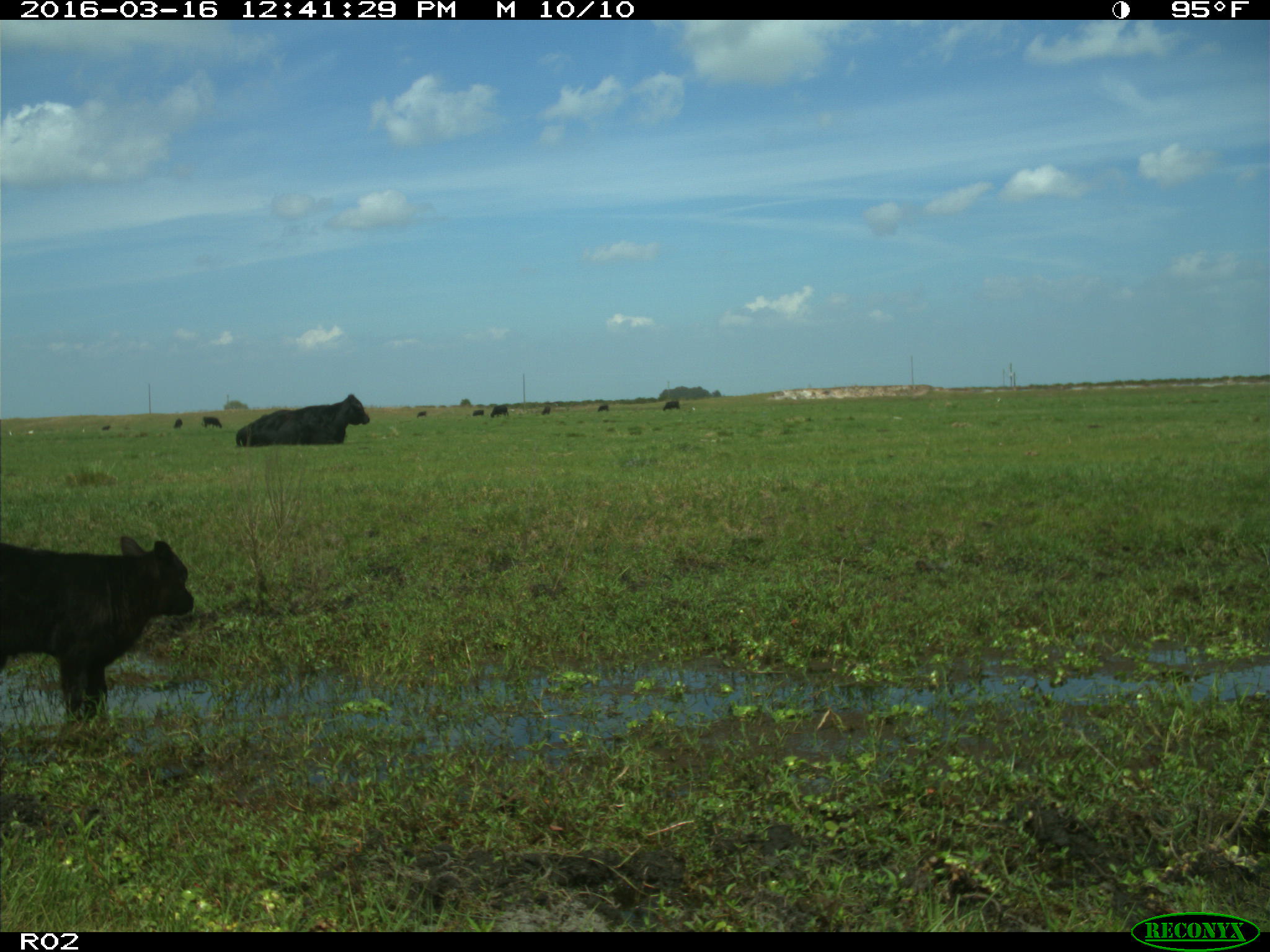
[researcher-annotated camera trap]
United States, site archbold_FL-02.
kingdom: Animalia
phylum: Chordata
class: Mammalia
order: Artiodactyla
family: Bovidae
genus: Bos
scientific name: Bos taurus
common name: domestic cow